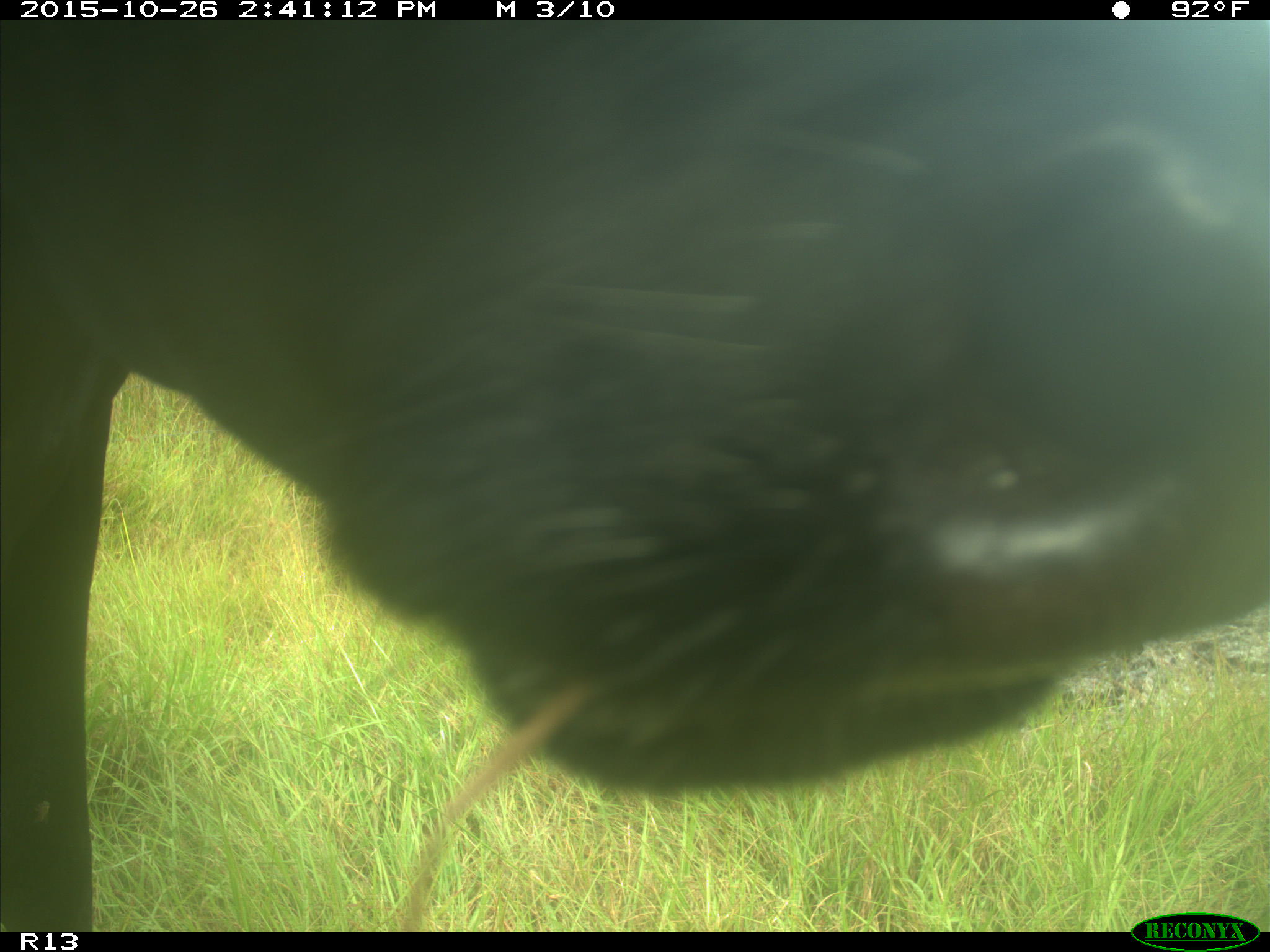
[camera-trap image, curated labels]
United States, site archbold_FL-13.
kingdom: Animalia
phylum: Chordata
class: Mammalia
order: Artiodactyla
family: Bovidae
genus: Bos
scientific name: Bos taurus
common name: domestic cow